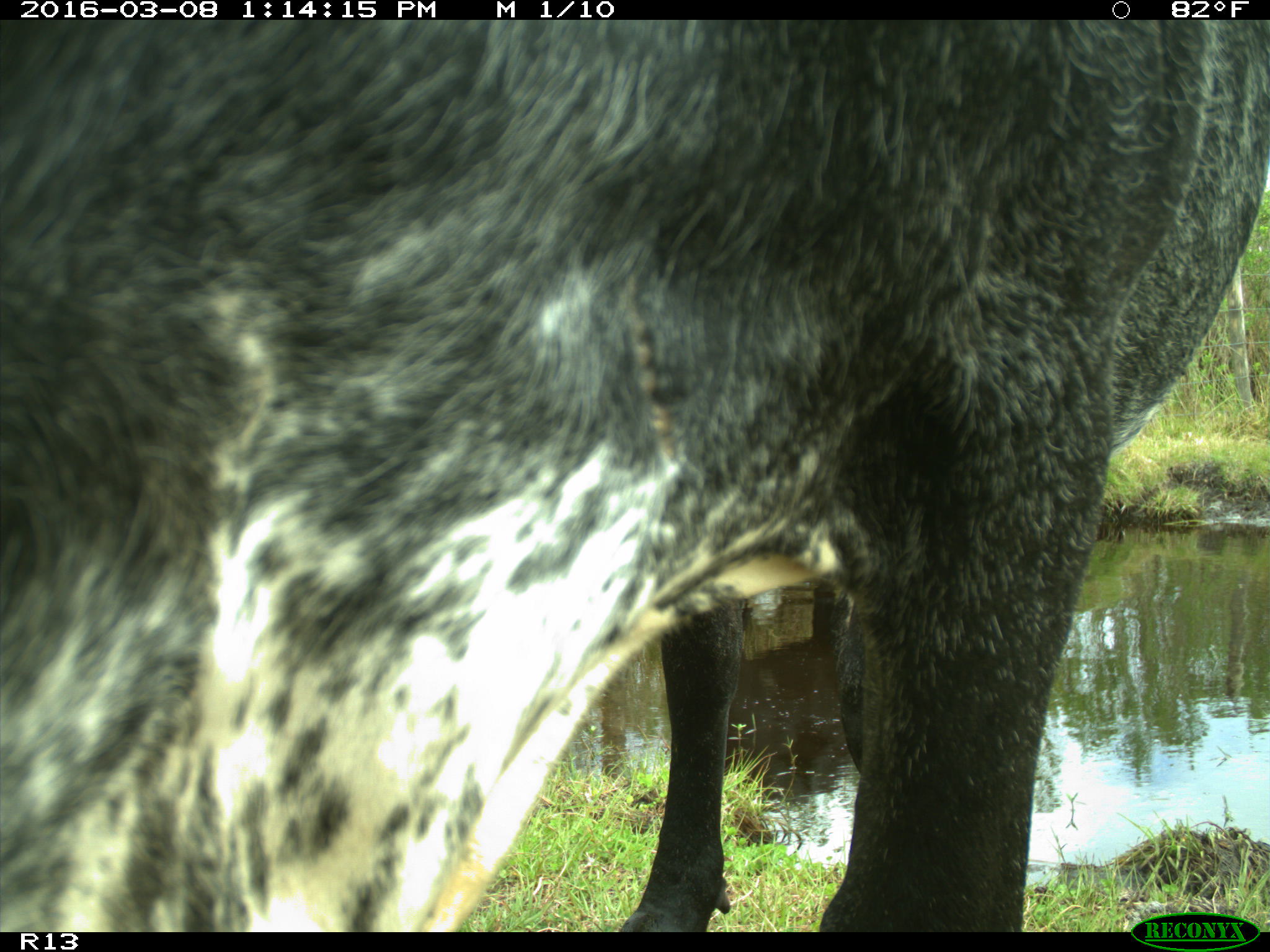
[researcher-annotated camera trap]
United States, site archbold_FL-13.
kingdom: Animalia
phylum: Chordata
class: Mammalia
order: Artiodactyla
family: Bovidae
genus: Bos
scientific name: Bos taurus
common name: domestic cow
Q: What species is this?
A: Bos taurus (domestic cow).